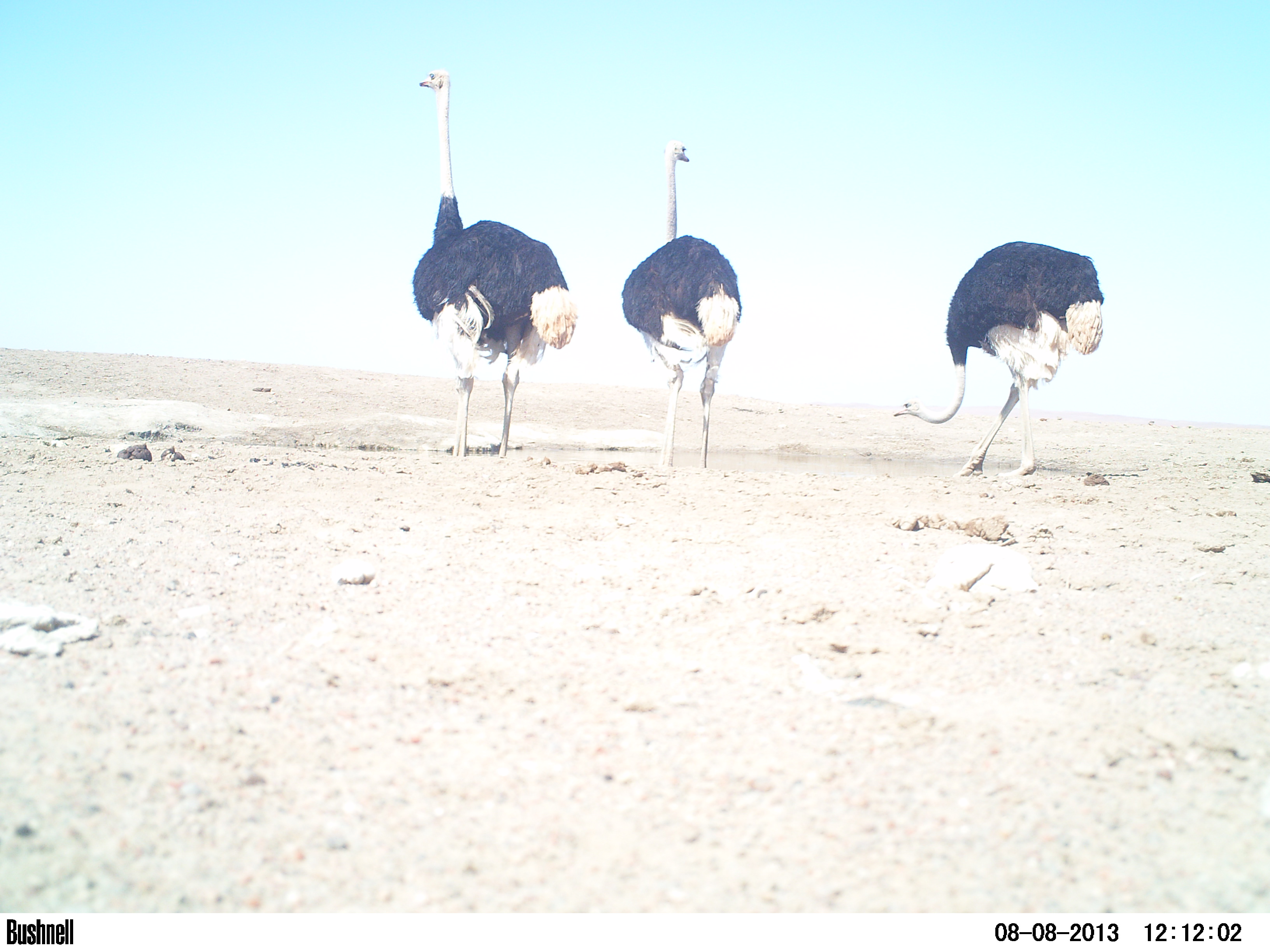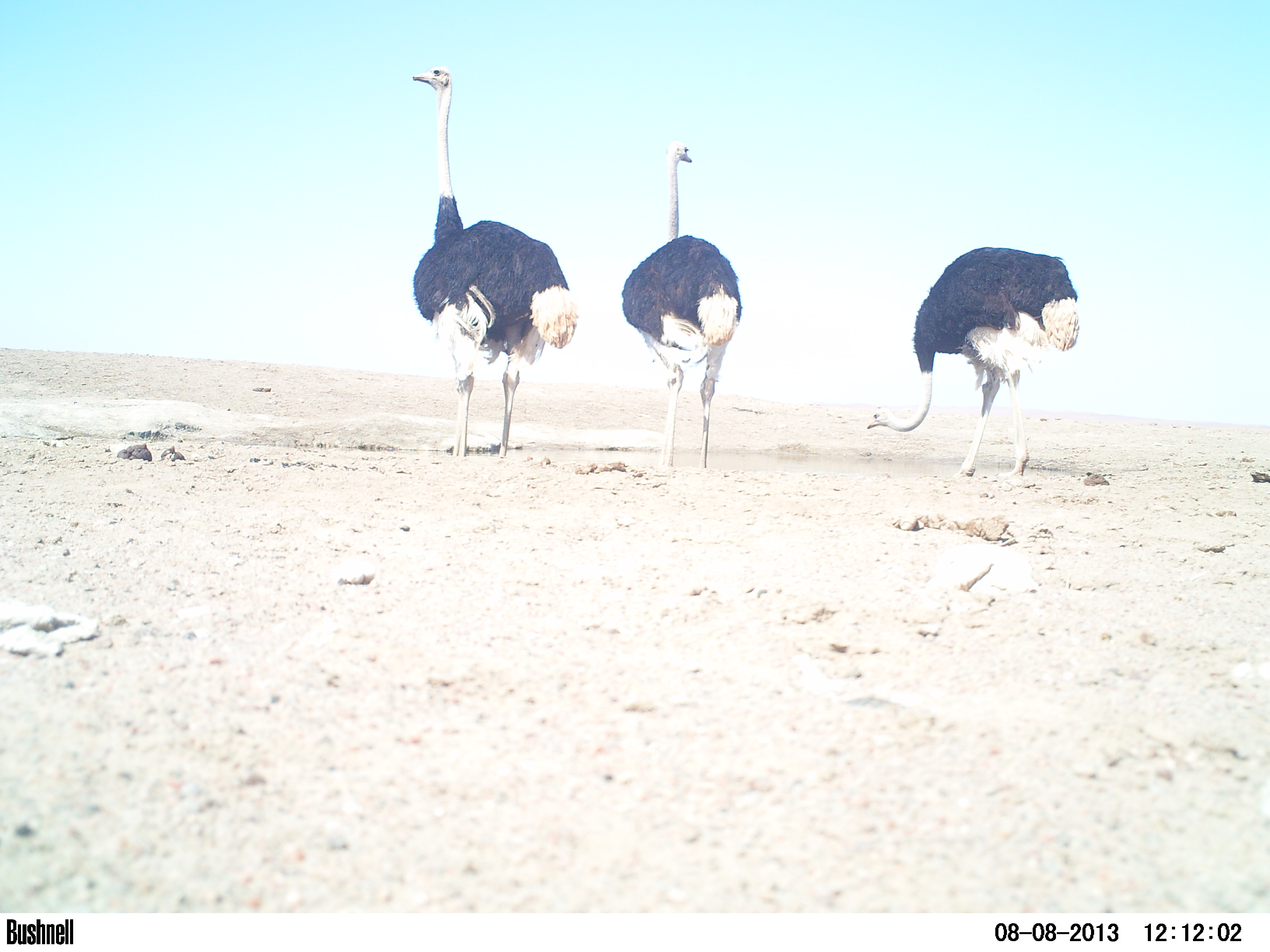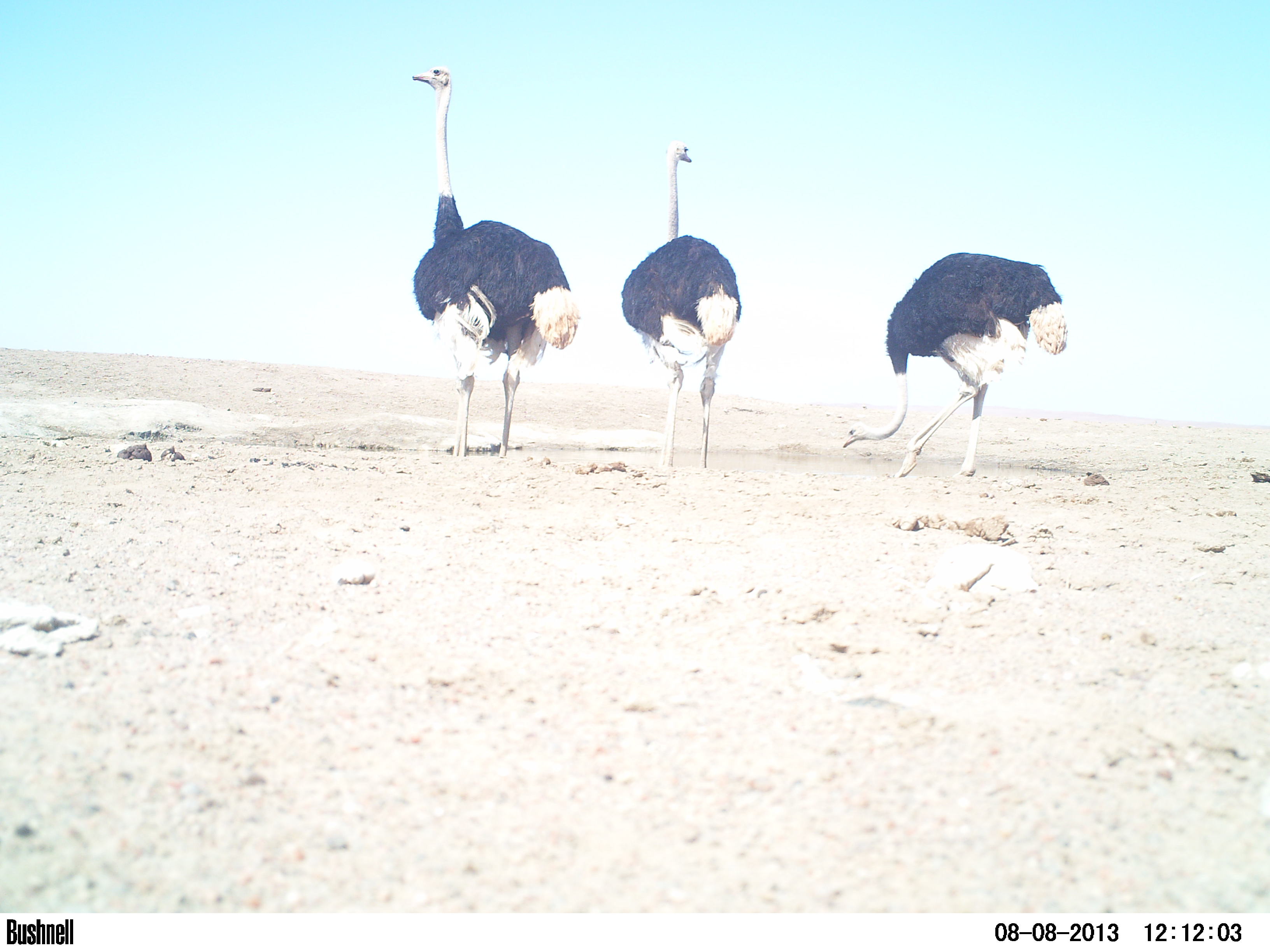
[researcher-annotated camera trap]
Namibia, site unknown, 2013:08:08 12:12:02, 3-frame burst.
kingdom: Animalia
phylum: Chordata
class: Aves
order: Struthioniformes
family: Struthionidae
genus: Struthio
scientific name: Struthio camelus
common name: common ostrich